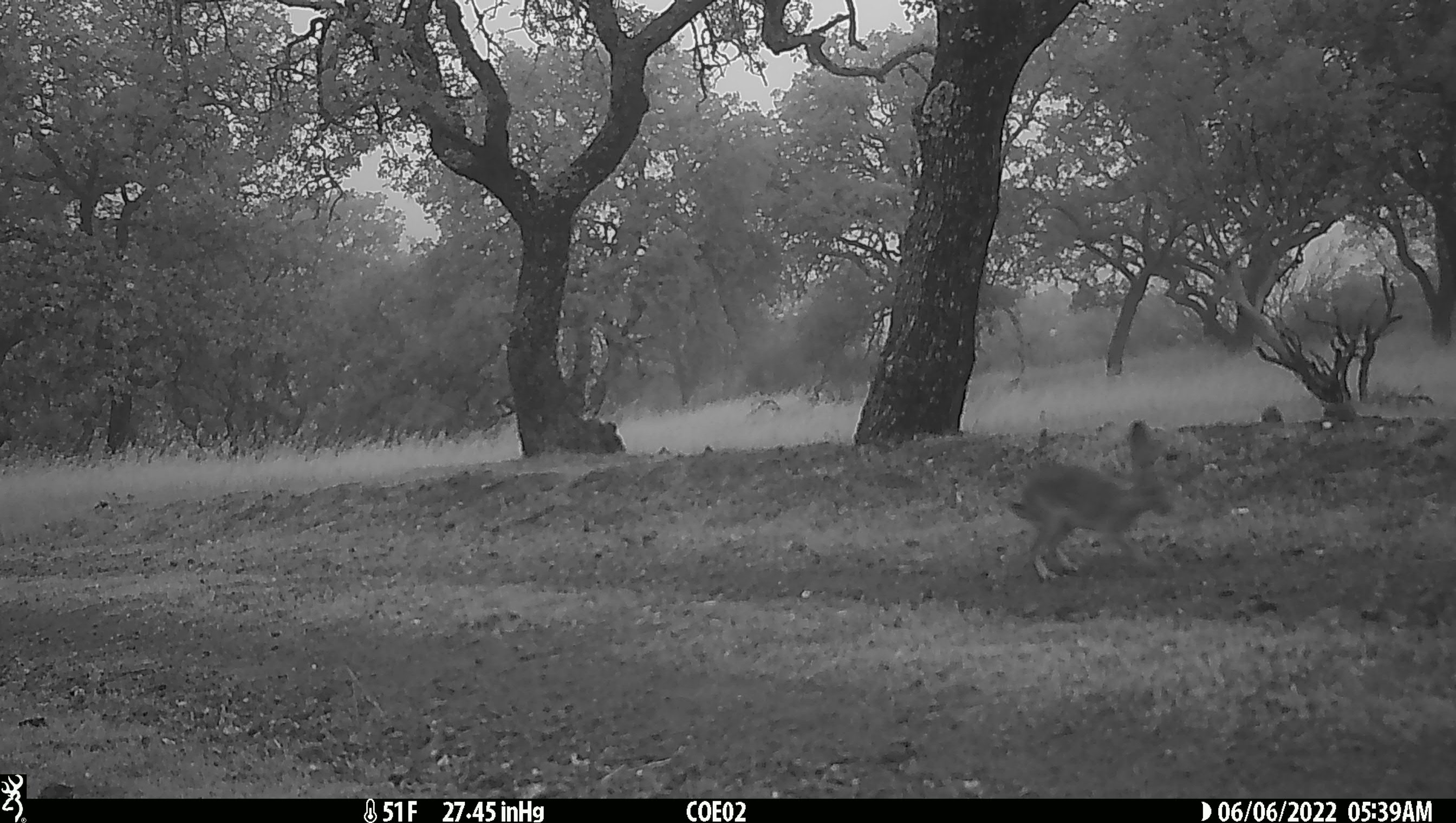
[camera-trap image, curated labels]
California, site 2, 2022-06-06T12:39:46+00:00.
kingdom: Animalia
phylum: Chordata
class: Mammalia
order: Lagomorpha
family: Leporidae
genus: Lepus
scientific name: Lepus californicus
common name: black-tailed jackrabbit